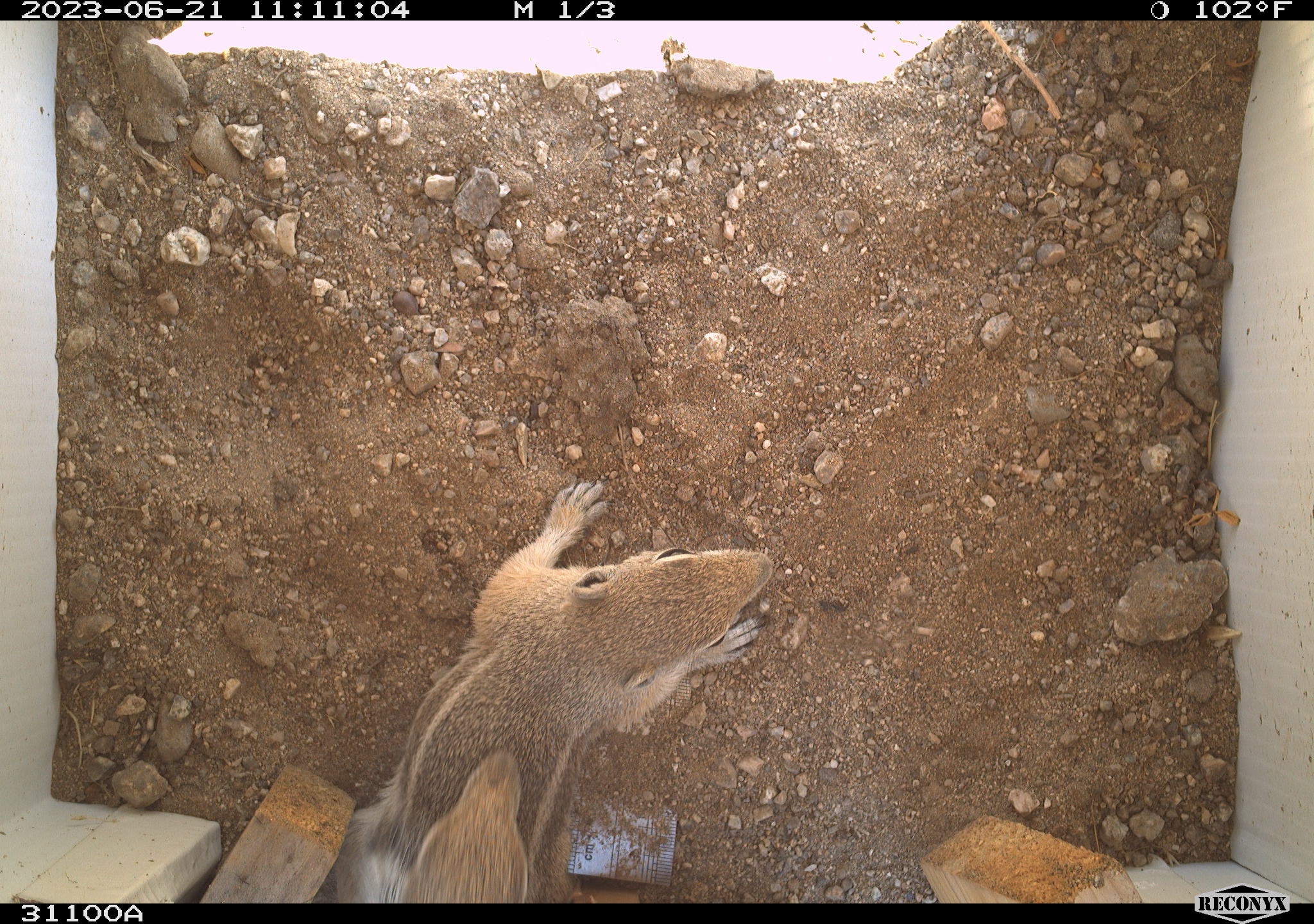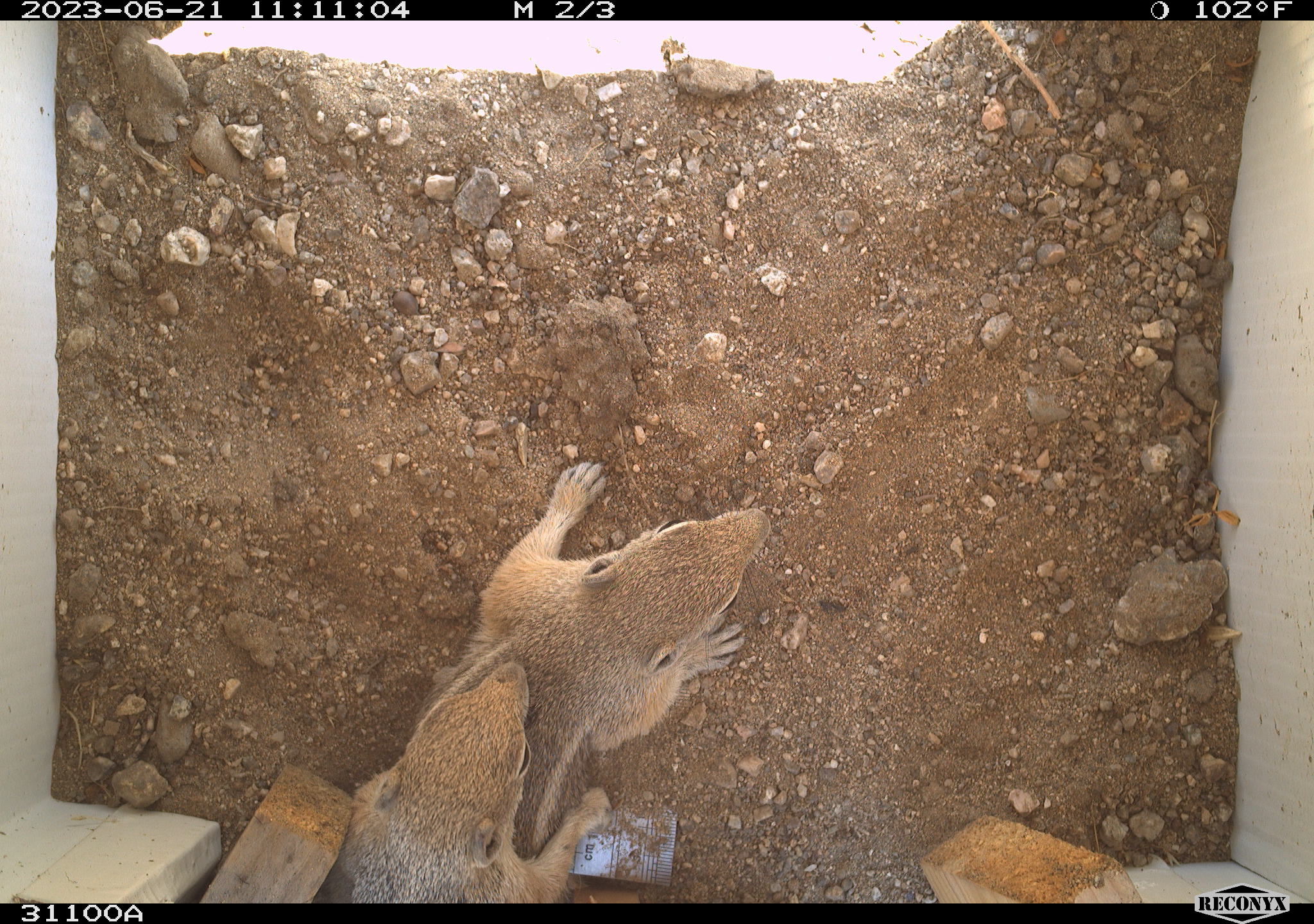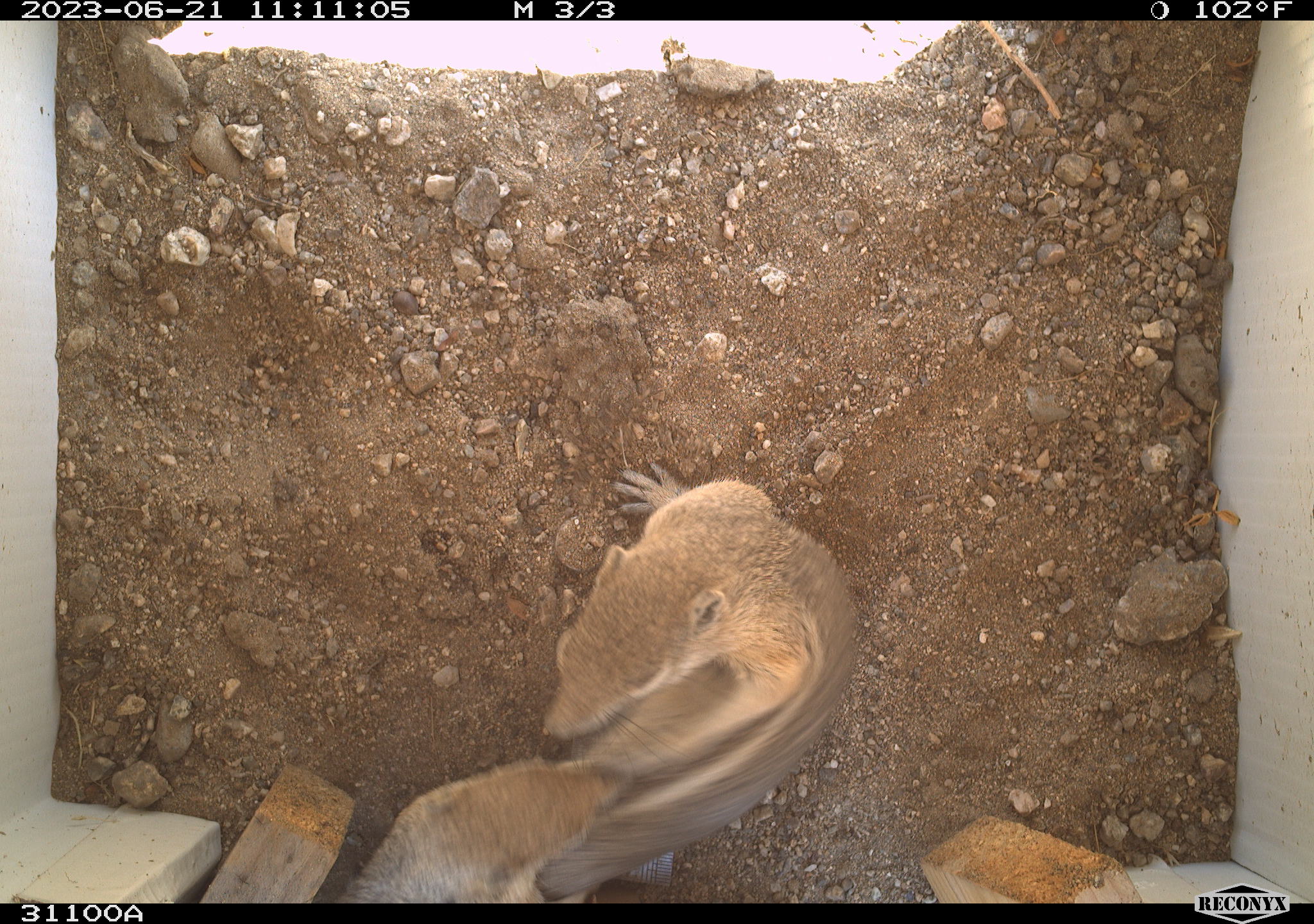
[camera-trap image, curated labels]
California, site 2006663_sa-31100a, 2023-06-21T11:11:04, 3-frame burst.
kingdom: Animalia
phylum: Chordata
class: Mammalia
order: Rodentia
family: Sciuridae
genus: Ammospermophilus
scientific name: Ammospermophilus leucurus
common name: white-tailed antelope squirrel